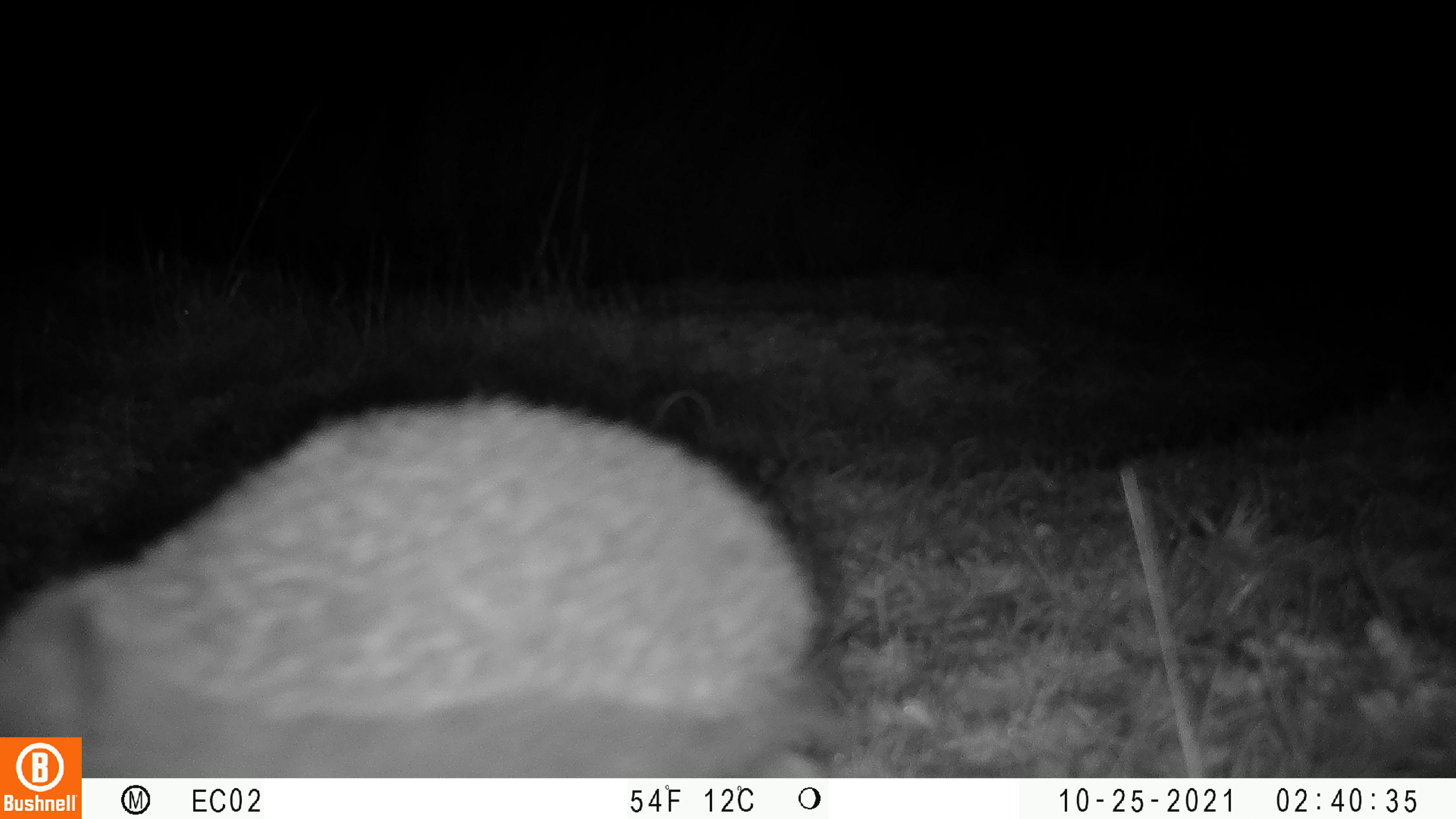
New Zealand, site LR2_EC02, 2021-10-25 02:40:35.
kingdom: Animalia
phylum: Chordata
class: Mammalia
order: Eulipotyphla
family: Erinaceidae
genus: Erinaceus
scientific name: Erinaceus europaeus europaeus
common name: european hedgehog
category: hedgehog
Hedgehog (european hedgehog) (Erinaceus europaeus europaeus).